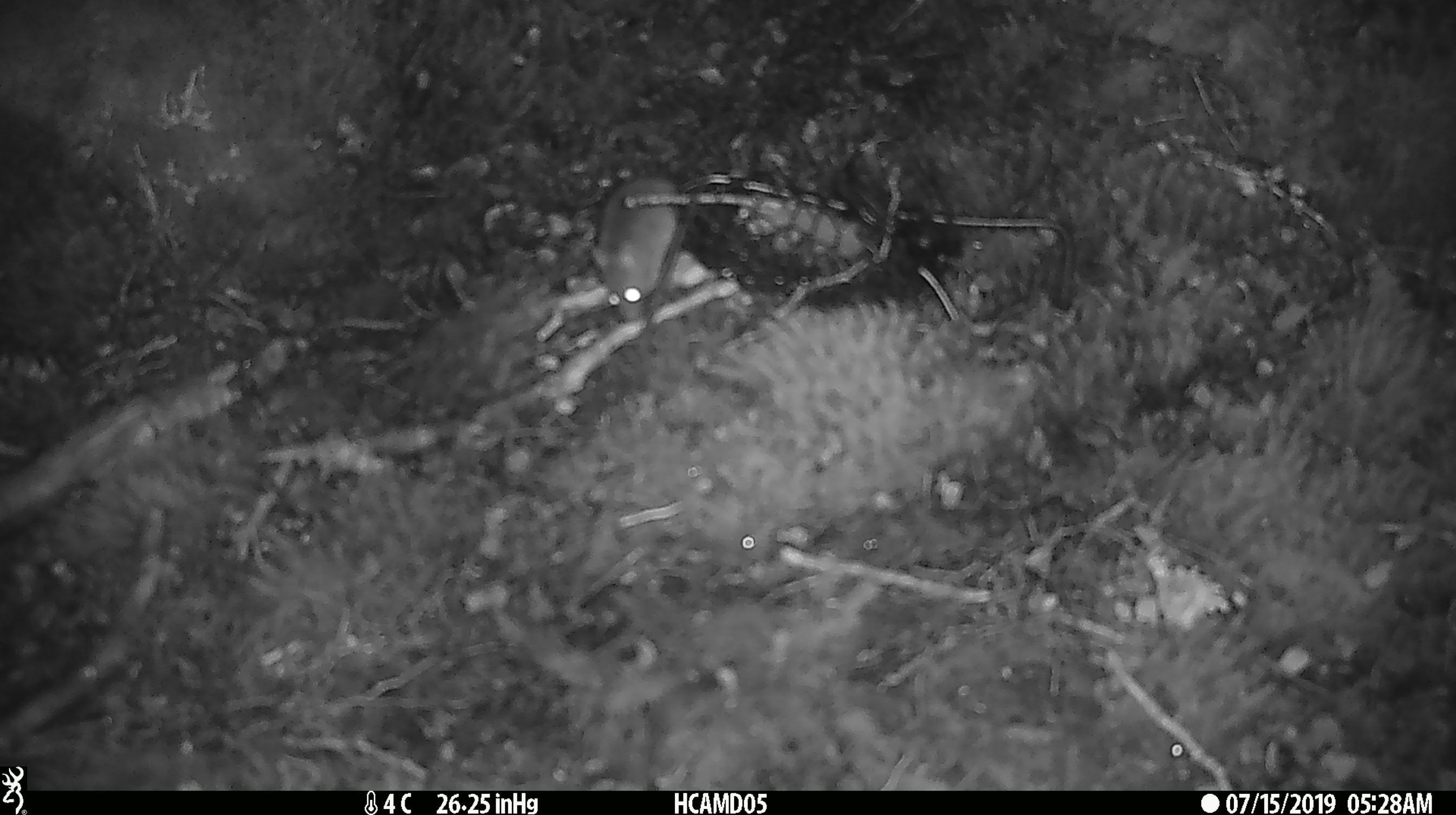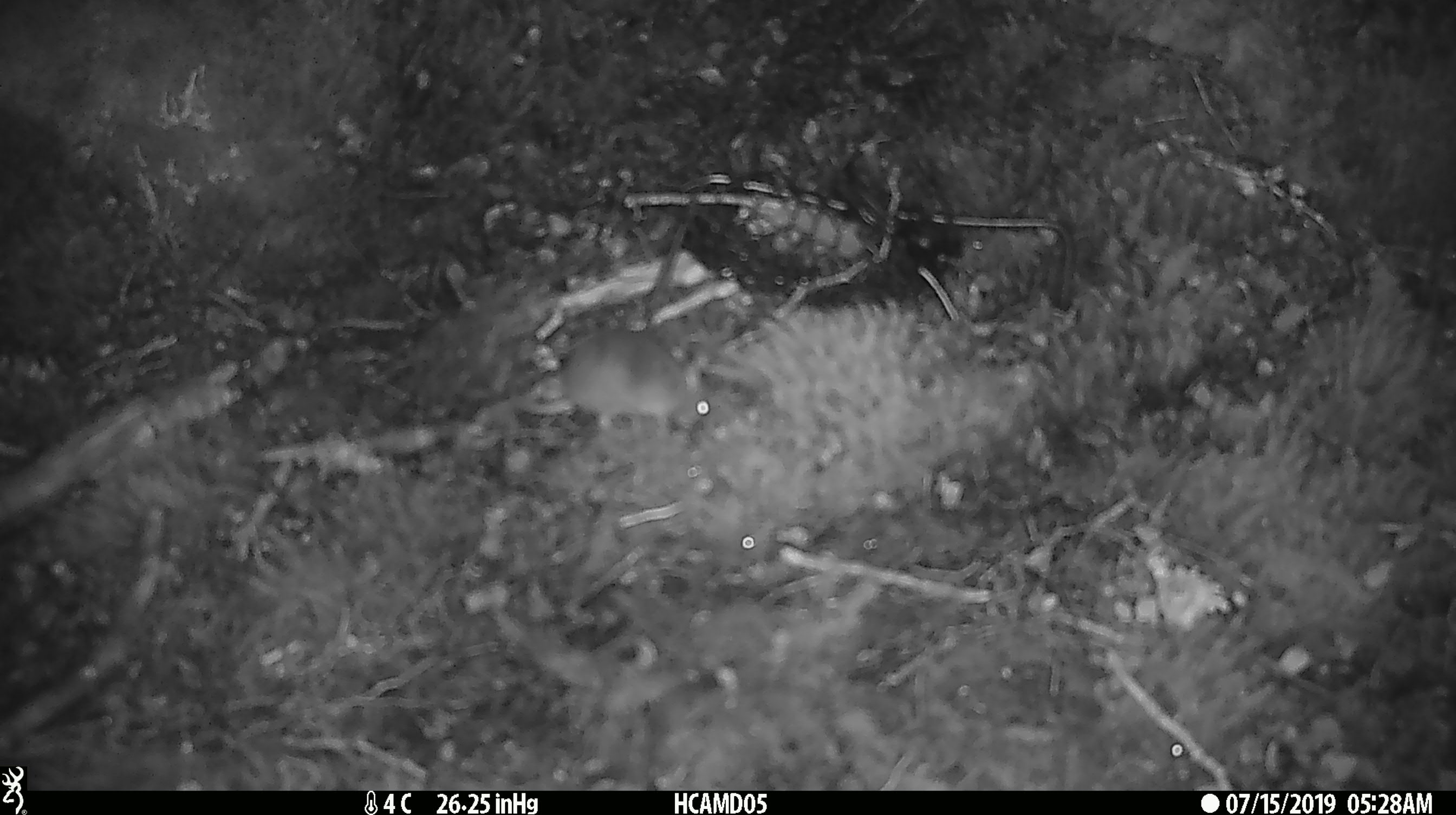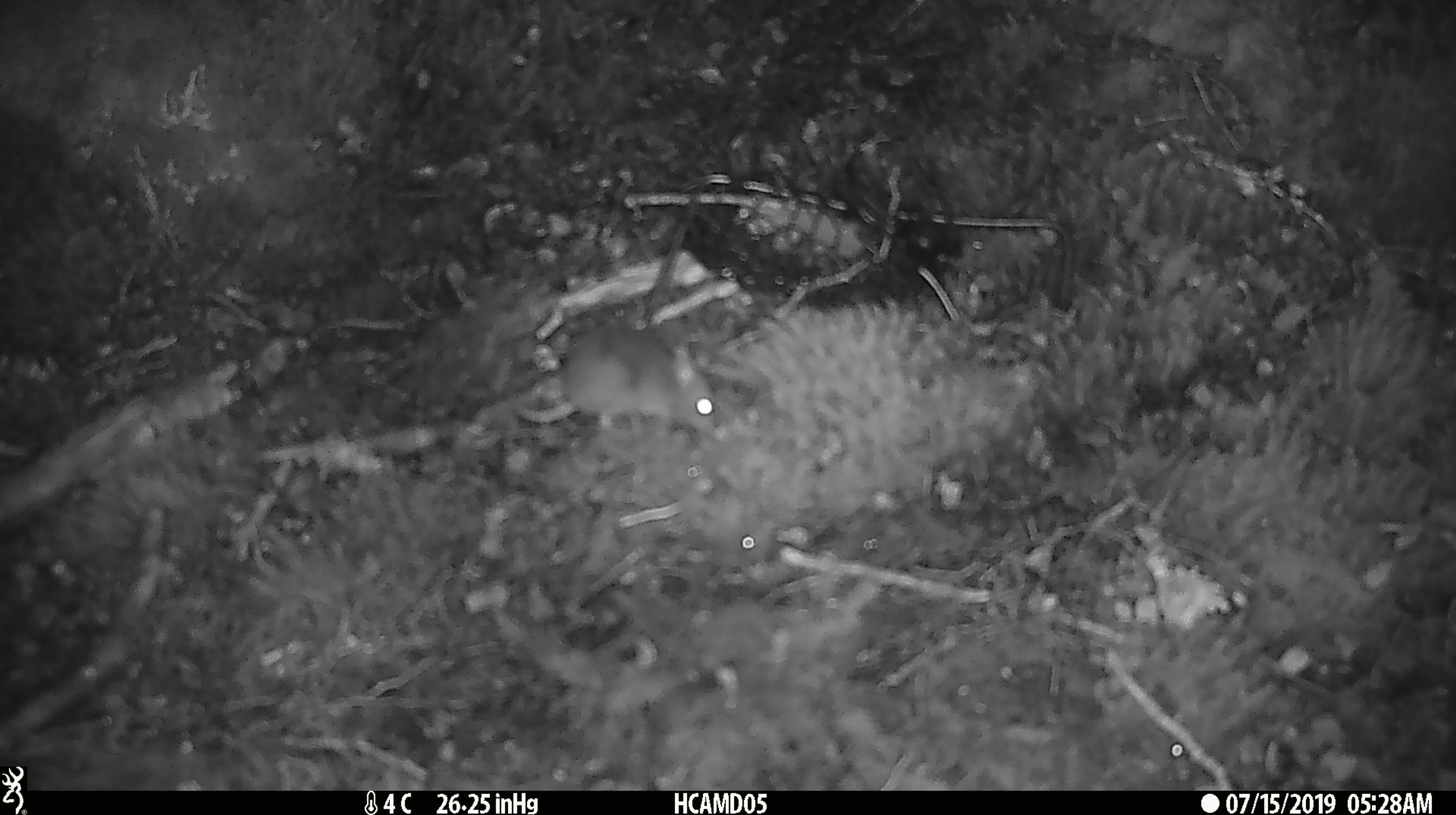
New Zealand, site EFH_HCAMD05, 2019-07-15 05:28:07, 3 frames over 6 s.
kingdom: Animalia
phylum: Chordata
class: Mammalia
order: Rodentia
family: Muridae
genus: Mus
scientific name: Mus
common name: mouse